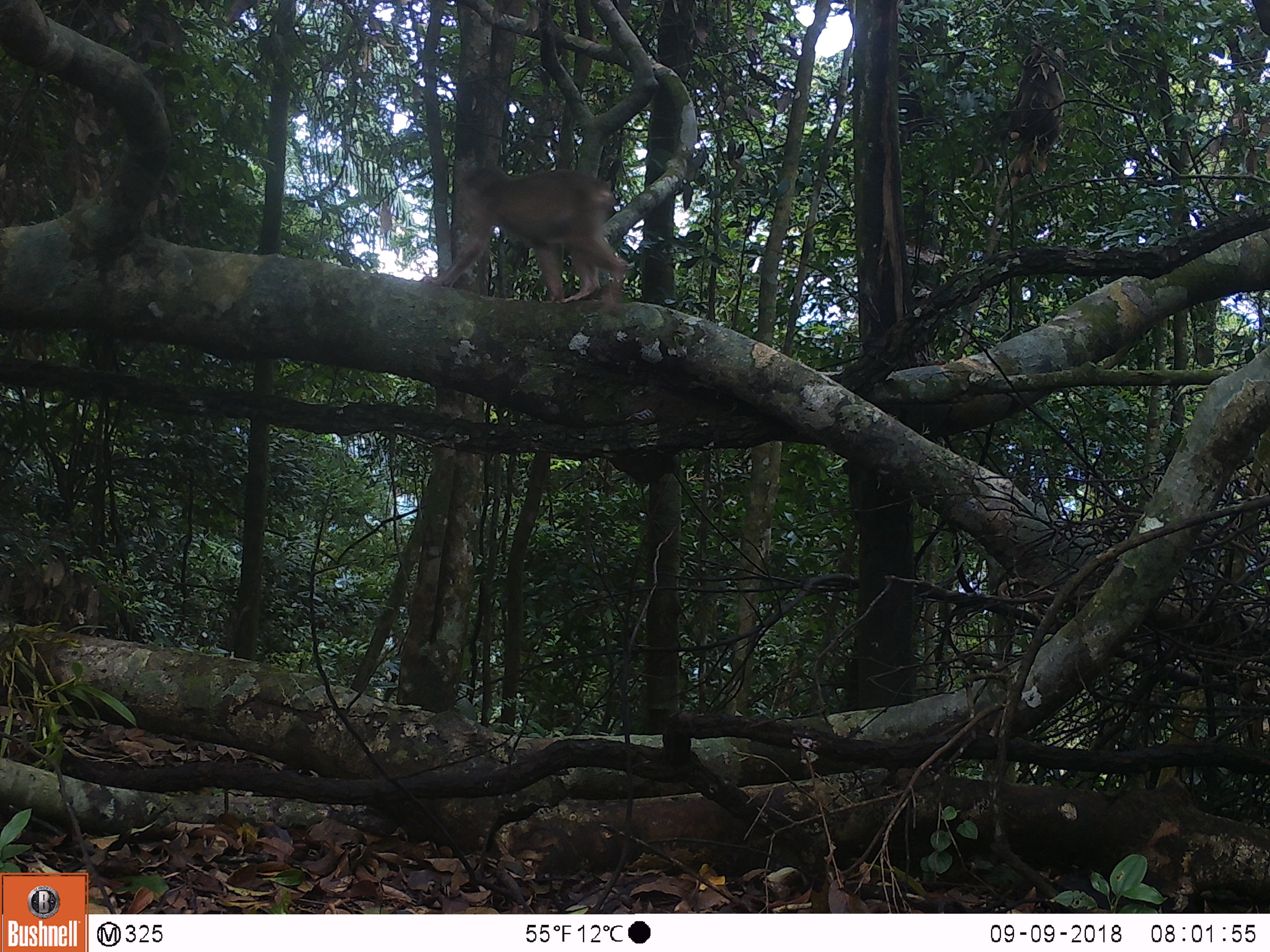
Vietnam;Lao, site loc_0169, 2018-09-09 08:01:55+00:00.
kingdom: Animalia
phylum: Chordata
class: Mammalia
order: Primates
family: Cercopithecidae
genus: Macaca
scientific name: Macaca arctoides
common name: stump-tailed macaque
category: stump tailed macaque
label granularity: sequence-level